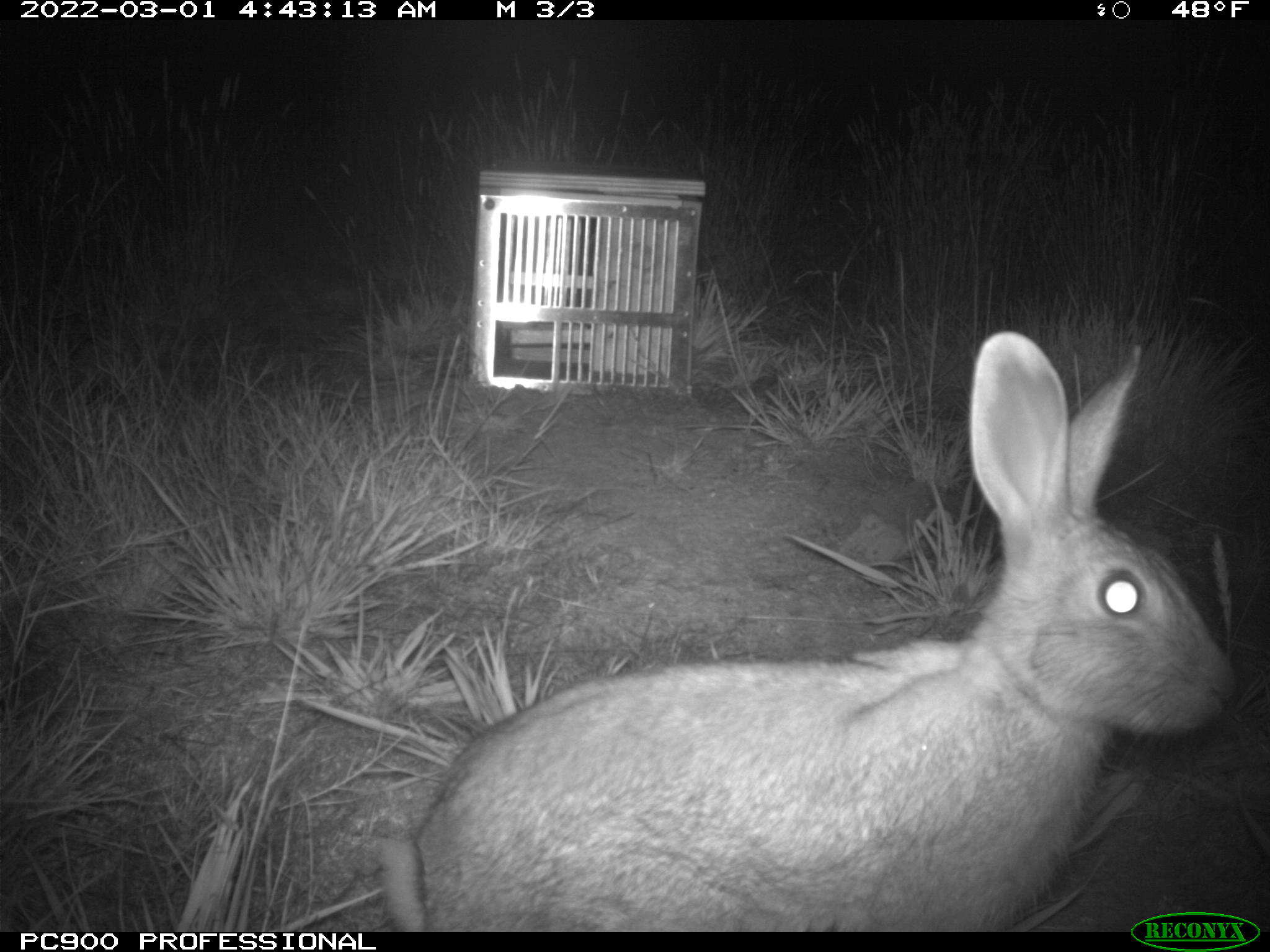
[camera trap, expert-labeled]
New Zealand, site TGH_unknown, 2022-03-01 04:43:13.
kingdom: Animalia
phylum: Chordata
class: Mammalia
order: Lagomorpha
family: Leporidae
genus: Oryctolagus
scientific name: Oryctolagus cuniculus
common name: european rabbit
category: rabbit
Rabbit (european rabbit) (Oryctolagus cuniculus).